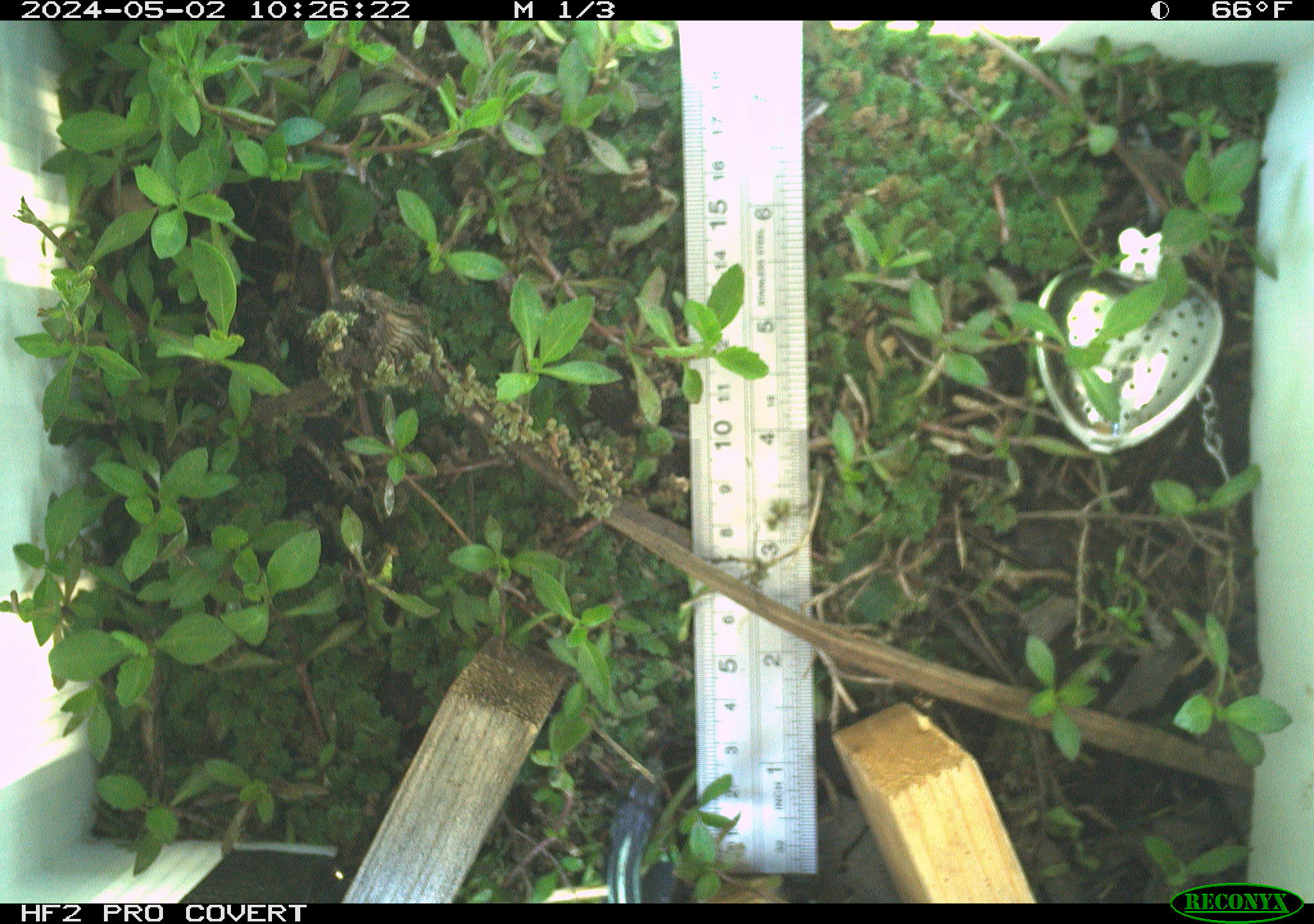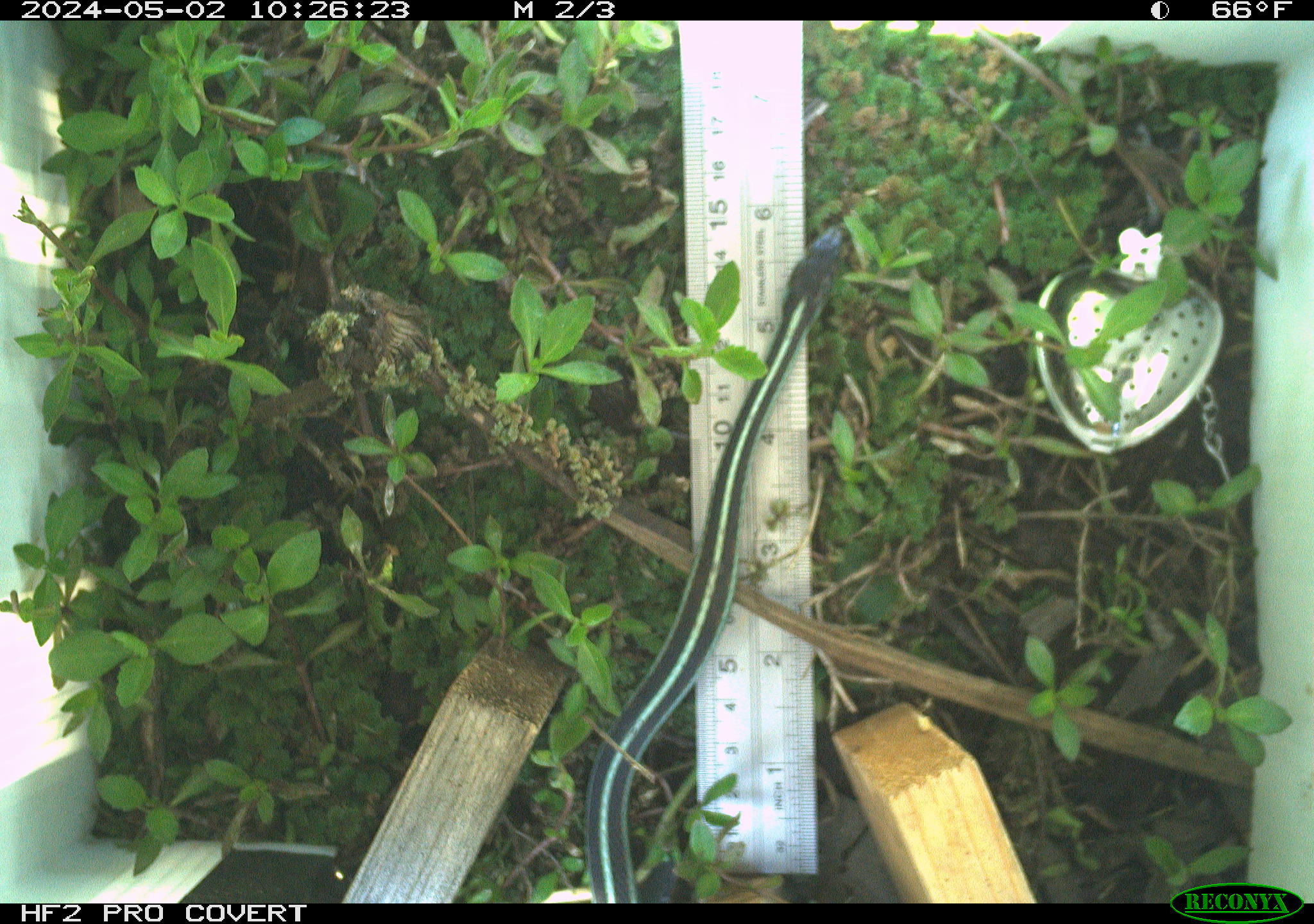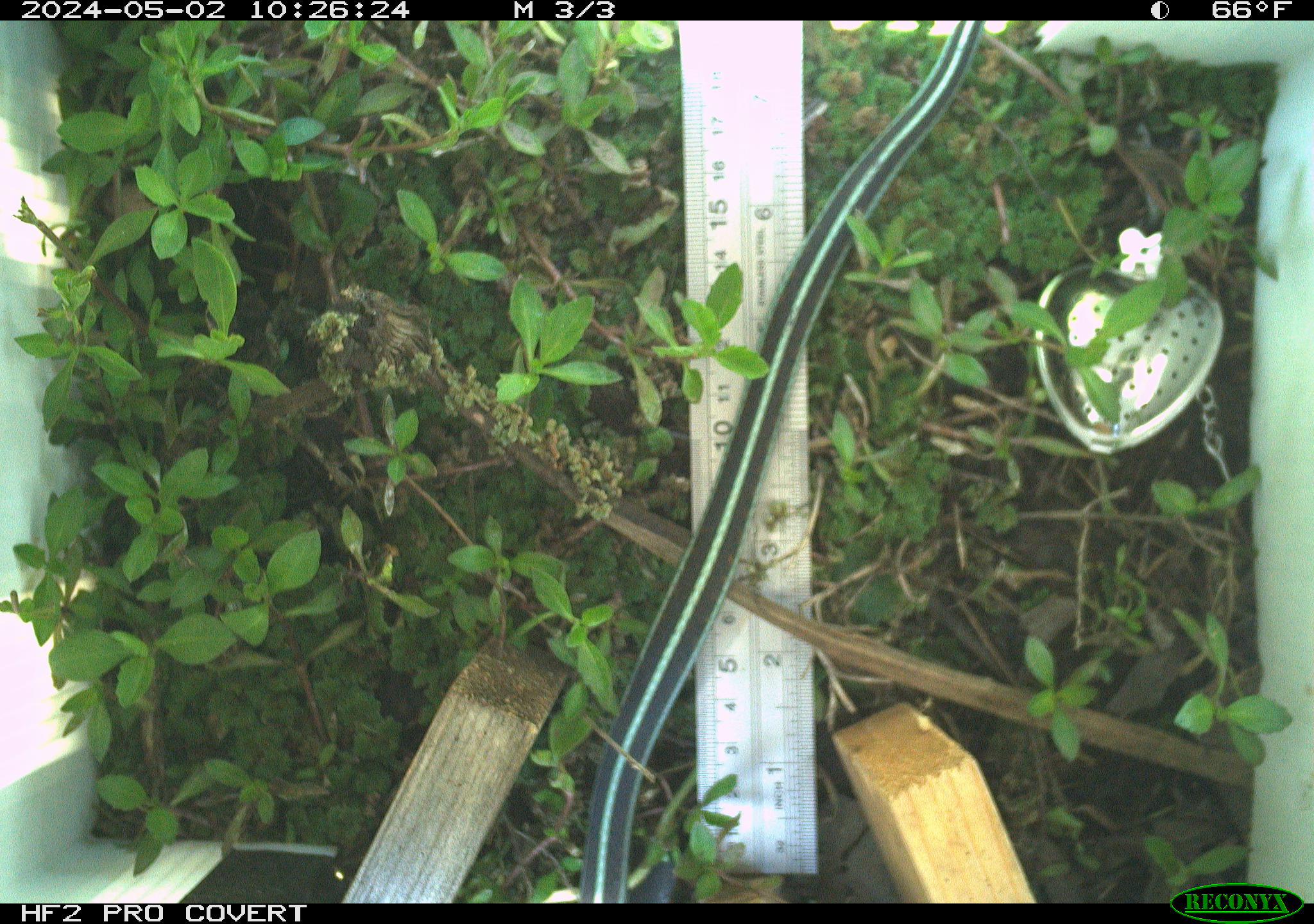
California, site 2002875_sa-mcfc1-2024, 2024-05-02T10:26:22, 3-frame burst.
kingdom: Animalia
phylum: Chordata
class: Reptilia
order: Squamata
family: Colubridae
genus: Thamnophis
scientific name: Thamnophis sirtalis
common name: common gartersnake